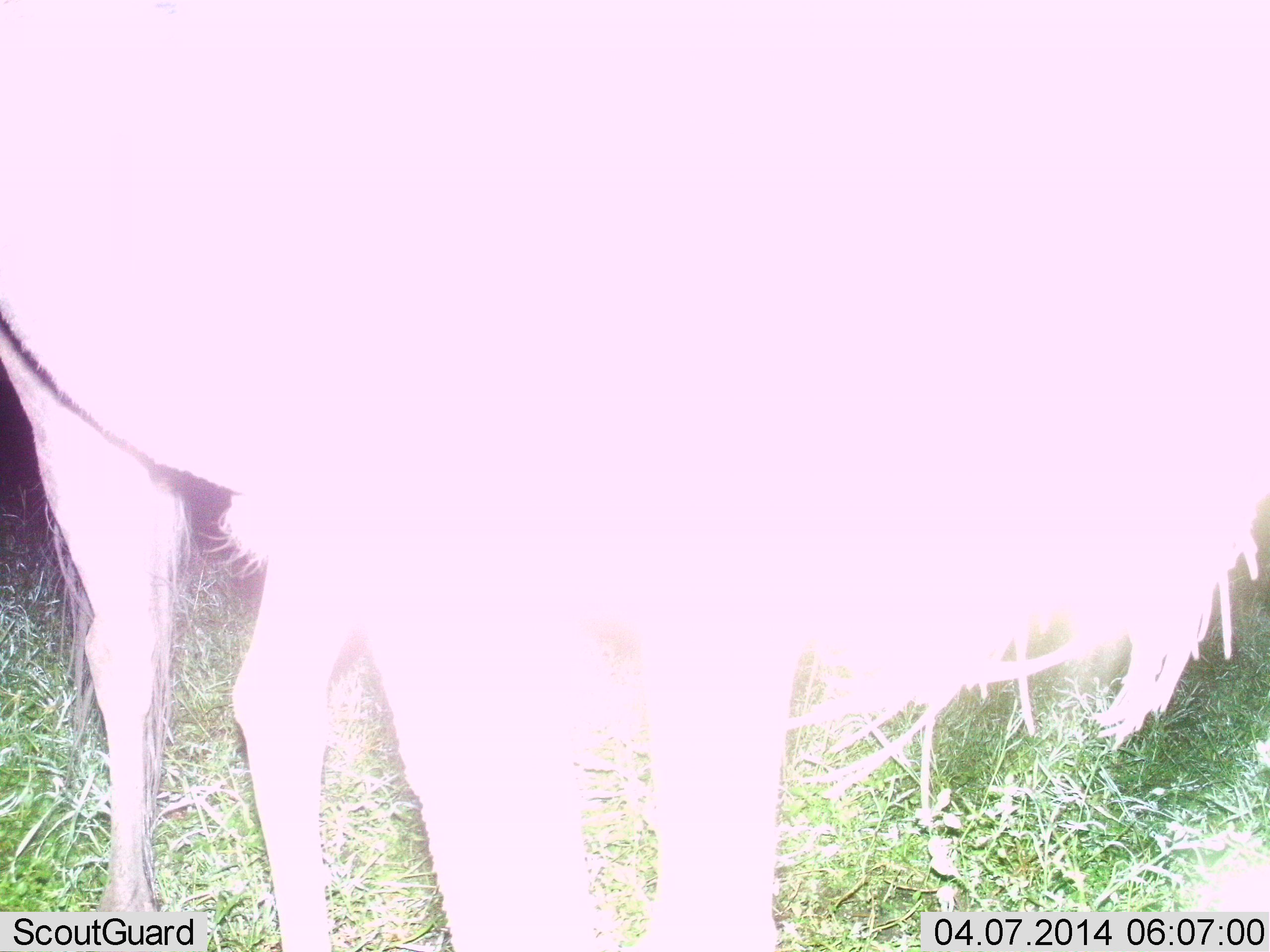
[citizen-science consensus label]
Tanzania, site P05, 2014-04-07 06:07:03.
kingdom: Animalia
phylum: Chordata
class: Mammalia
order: Artiodactyla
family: Bovidae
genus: Connochaetes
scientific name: Connochaetes taurinus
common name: blue wildebeest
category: wildebeest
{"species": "wildebeest (blue wildebeest) (Connochaetes taurinus)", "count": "1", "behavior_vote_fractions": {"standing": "100%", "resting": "0%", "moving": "0%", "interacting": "0%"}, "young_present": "0%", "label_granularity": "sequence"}